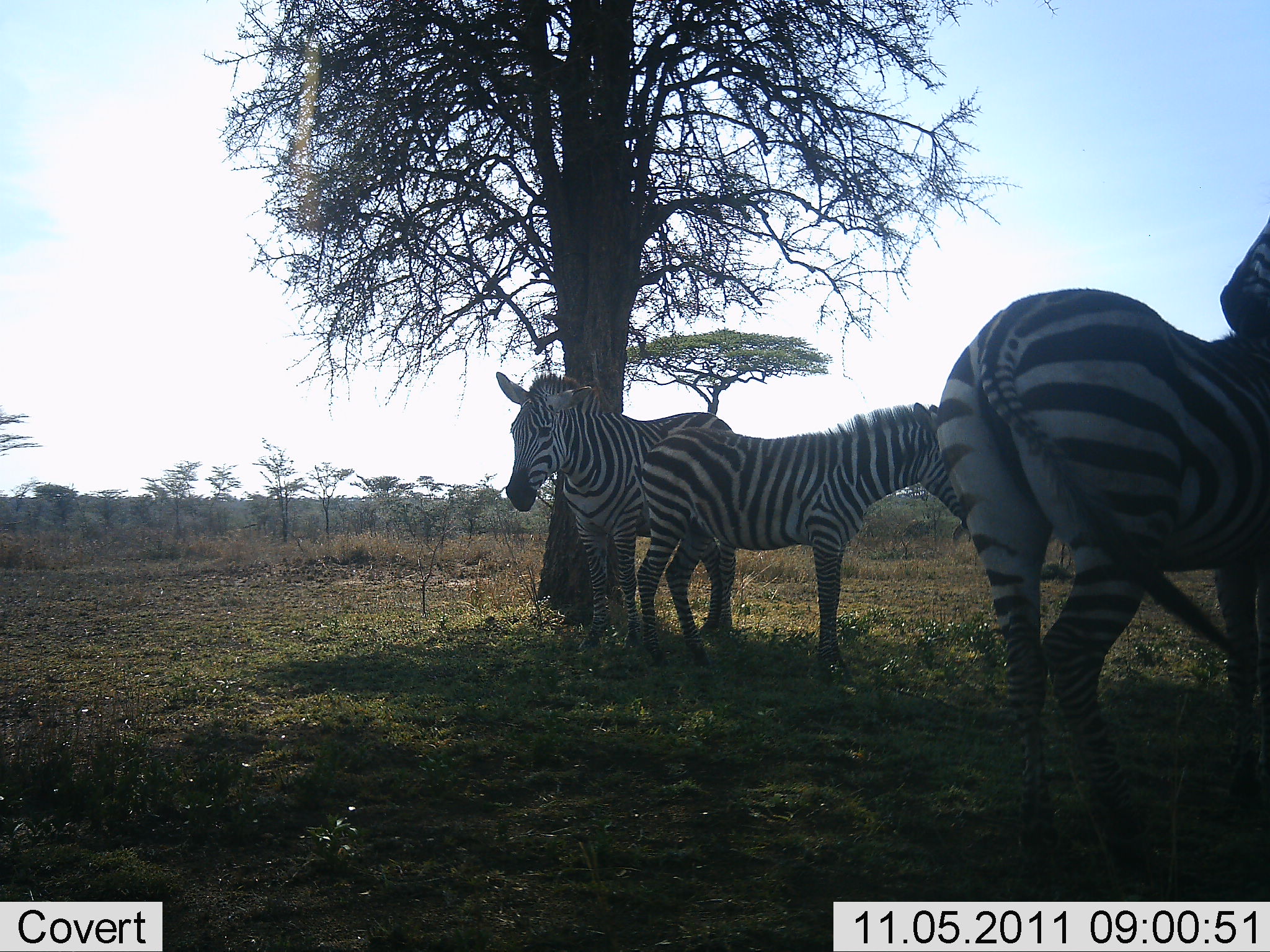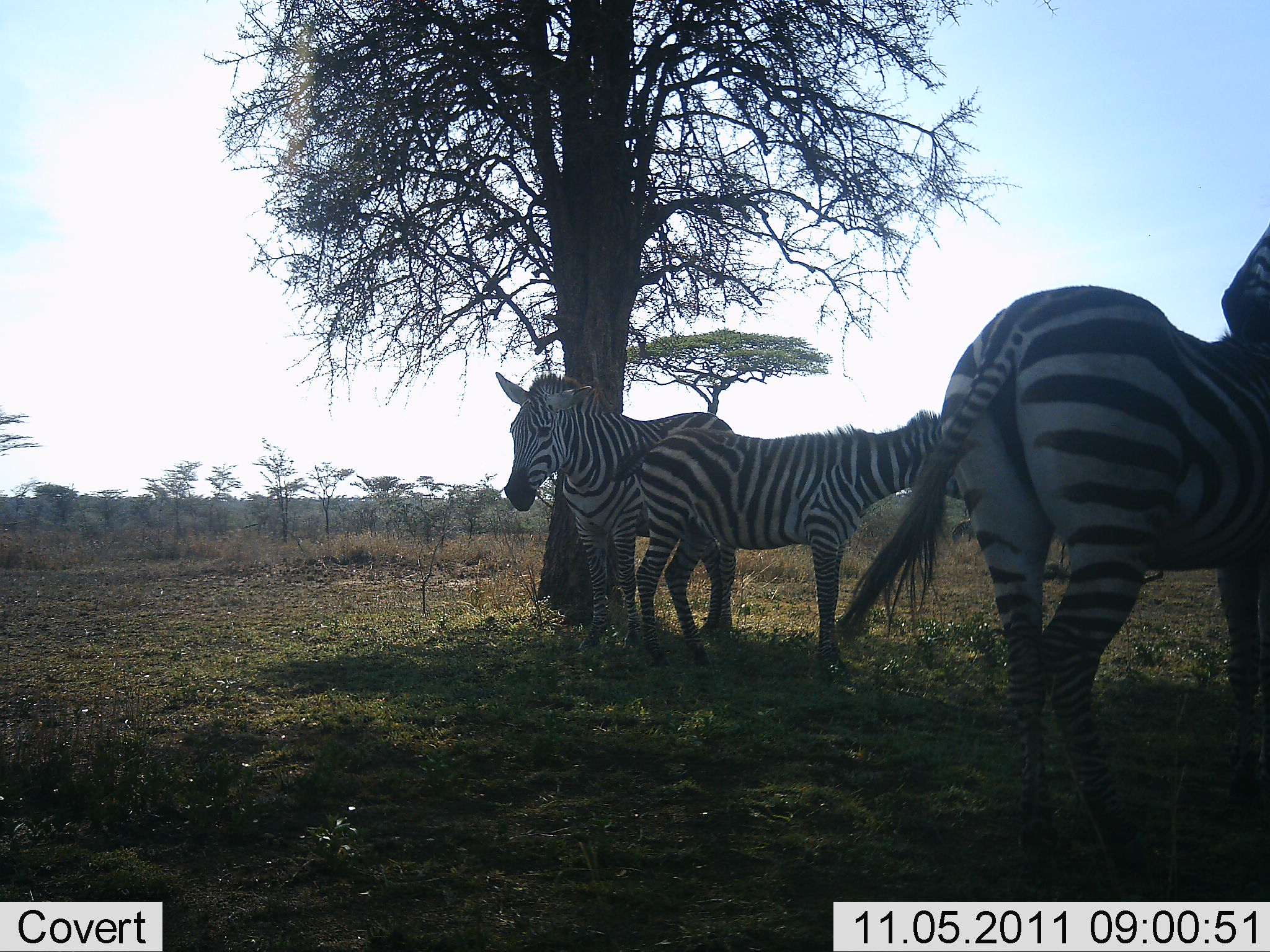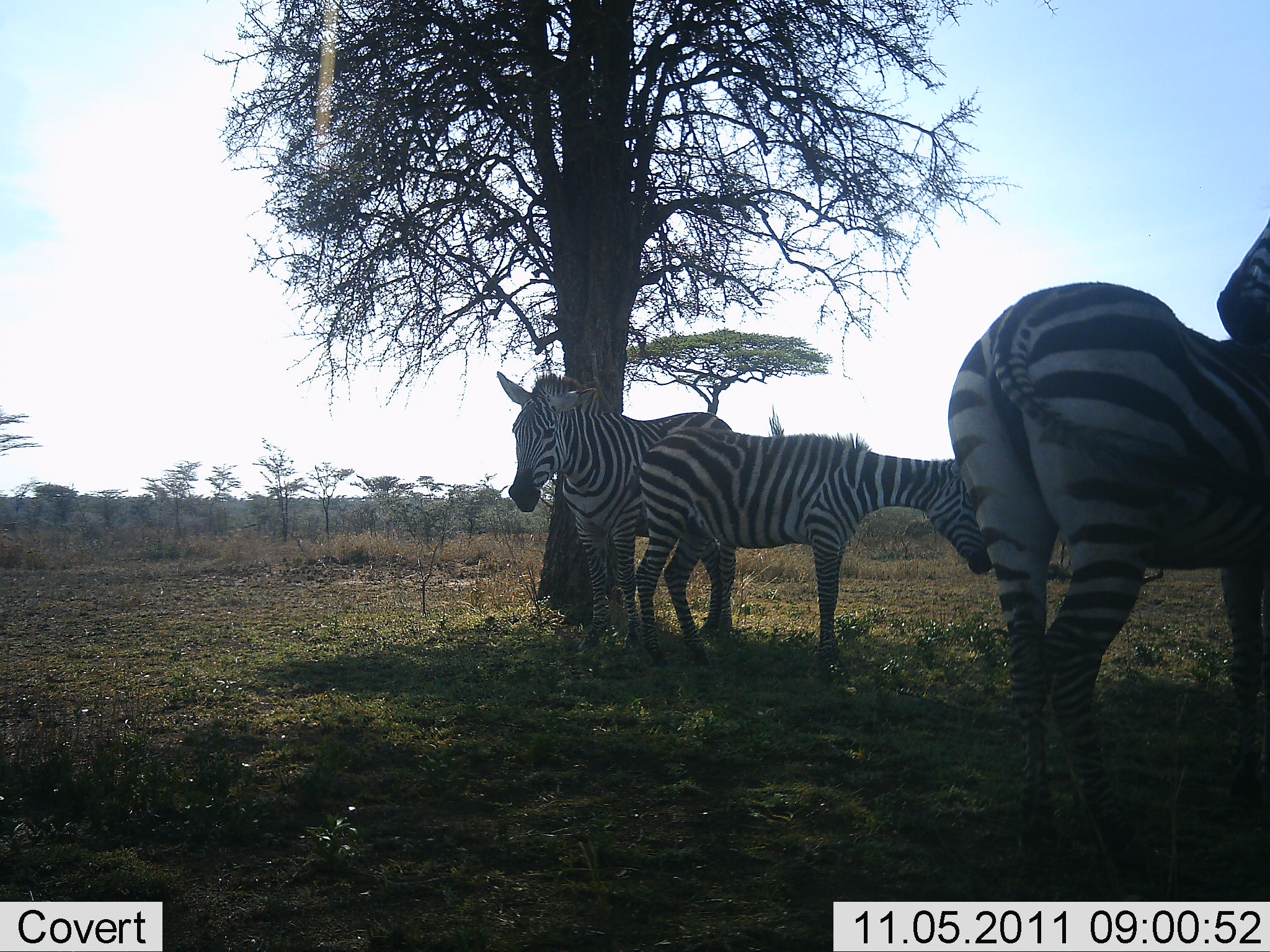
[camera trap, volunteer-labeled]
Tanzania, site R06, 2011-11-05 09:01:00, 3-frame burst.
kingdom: Animalia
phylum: Chordata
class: Mammalia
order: Perissodactyla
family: Equidae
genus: Equus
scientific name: Equus quagga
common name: plains zebra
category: zebra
Zebra (plains zebra) (Equus quagga), count 3. Behavior (volunteer vote fractions): standing 79%, resting 21%, moving 7%, interacting 7%. Young present (vote fraction): 0%. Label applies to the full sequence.